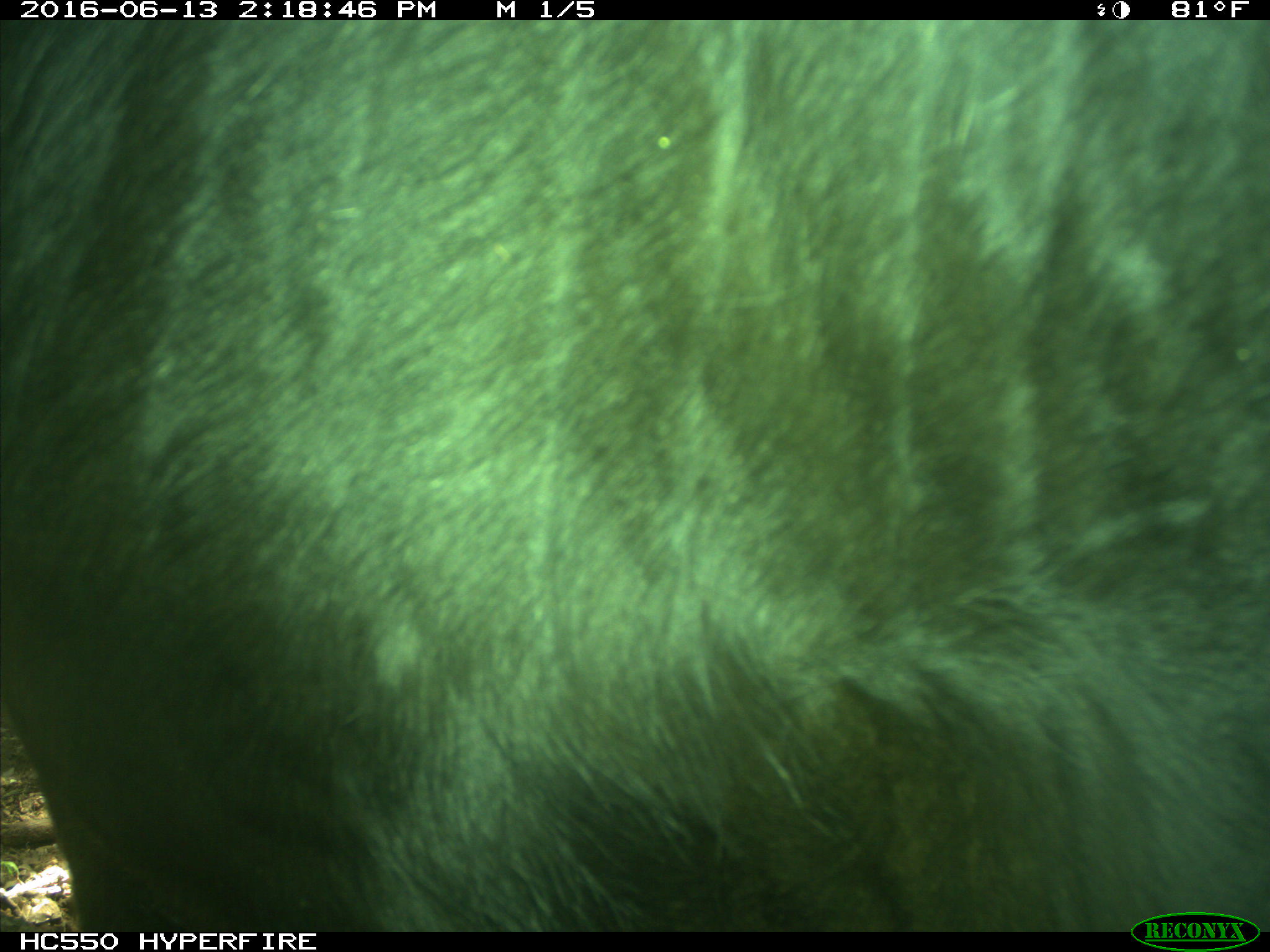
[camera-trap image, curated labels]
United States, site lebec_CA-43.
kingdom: Animalia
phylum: Chordata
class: Mammalia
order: Artiodactyla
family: Bovidae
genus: Bos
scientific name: Bos taurus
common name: domestic cow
Bos taurus (domestic cow).